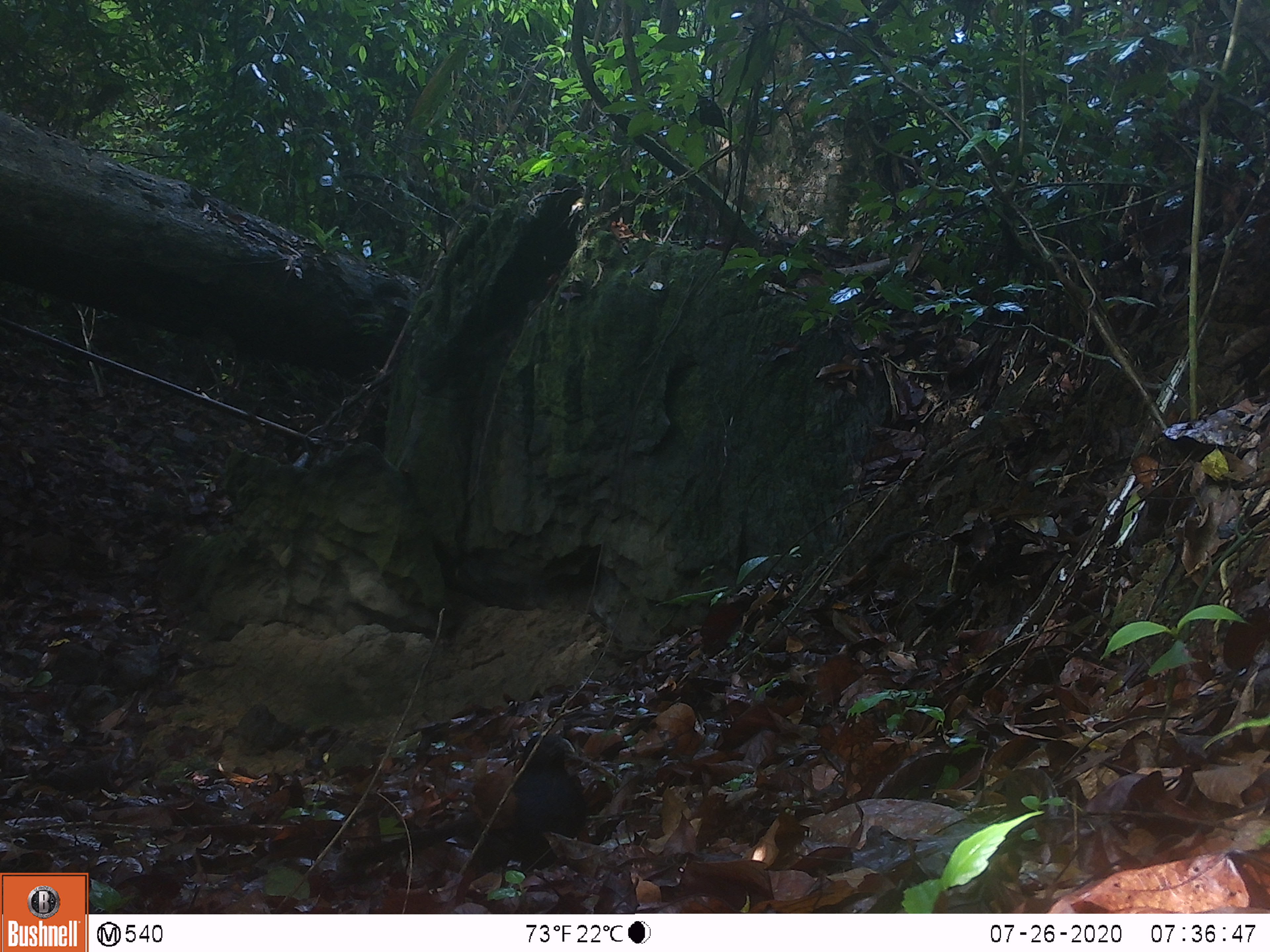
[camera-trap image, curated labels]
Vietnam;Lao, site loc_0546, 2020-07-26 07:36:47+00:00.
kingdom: Animalia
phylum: Chordata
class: Aves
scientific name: Aves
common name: bird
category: unidentified bird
Unidentified bird (bird) (Aves). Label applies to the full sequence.